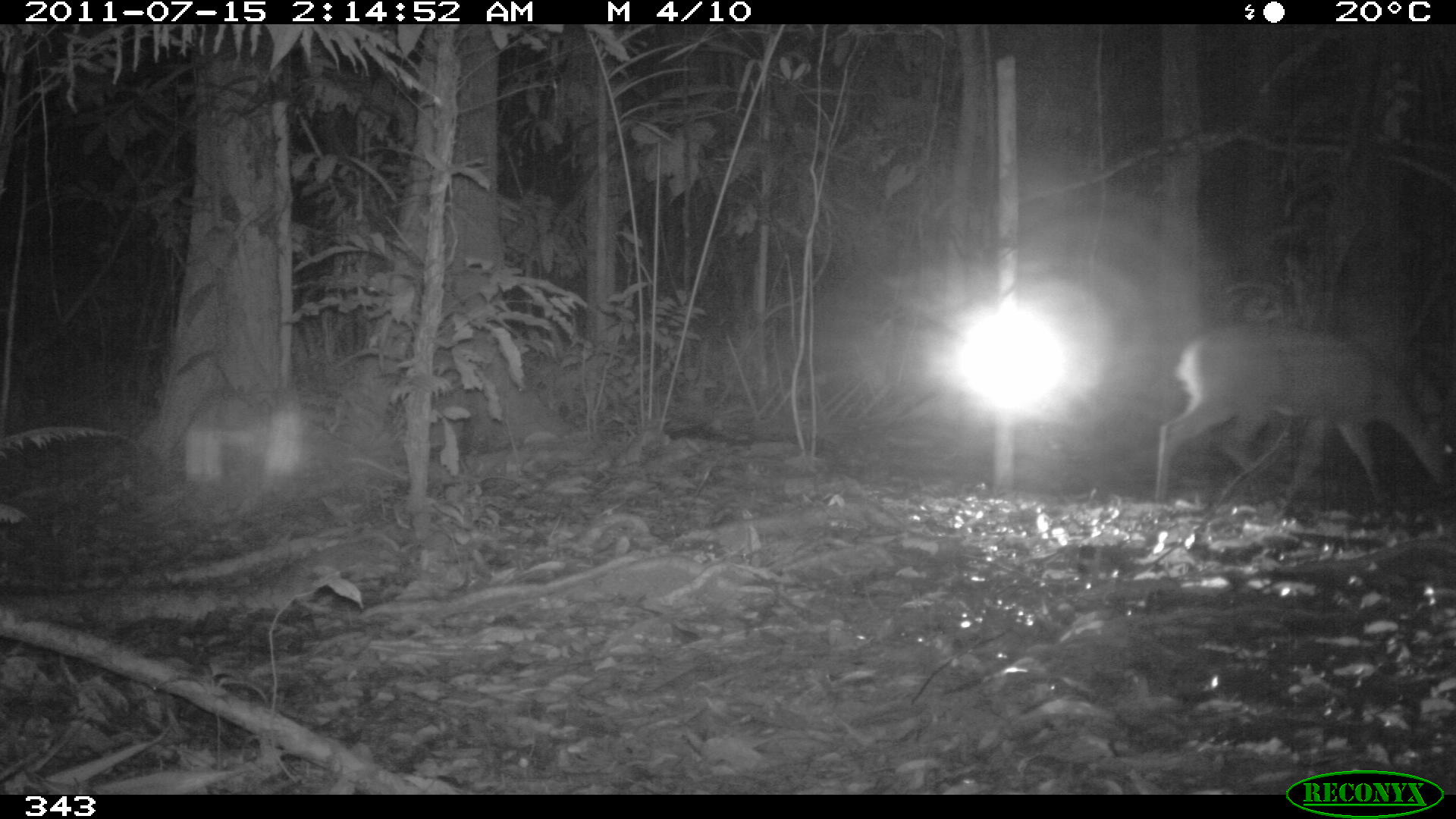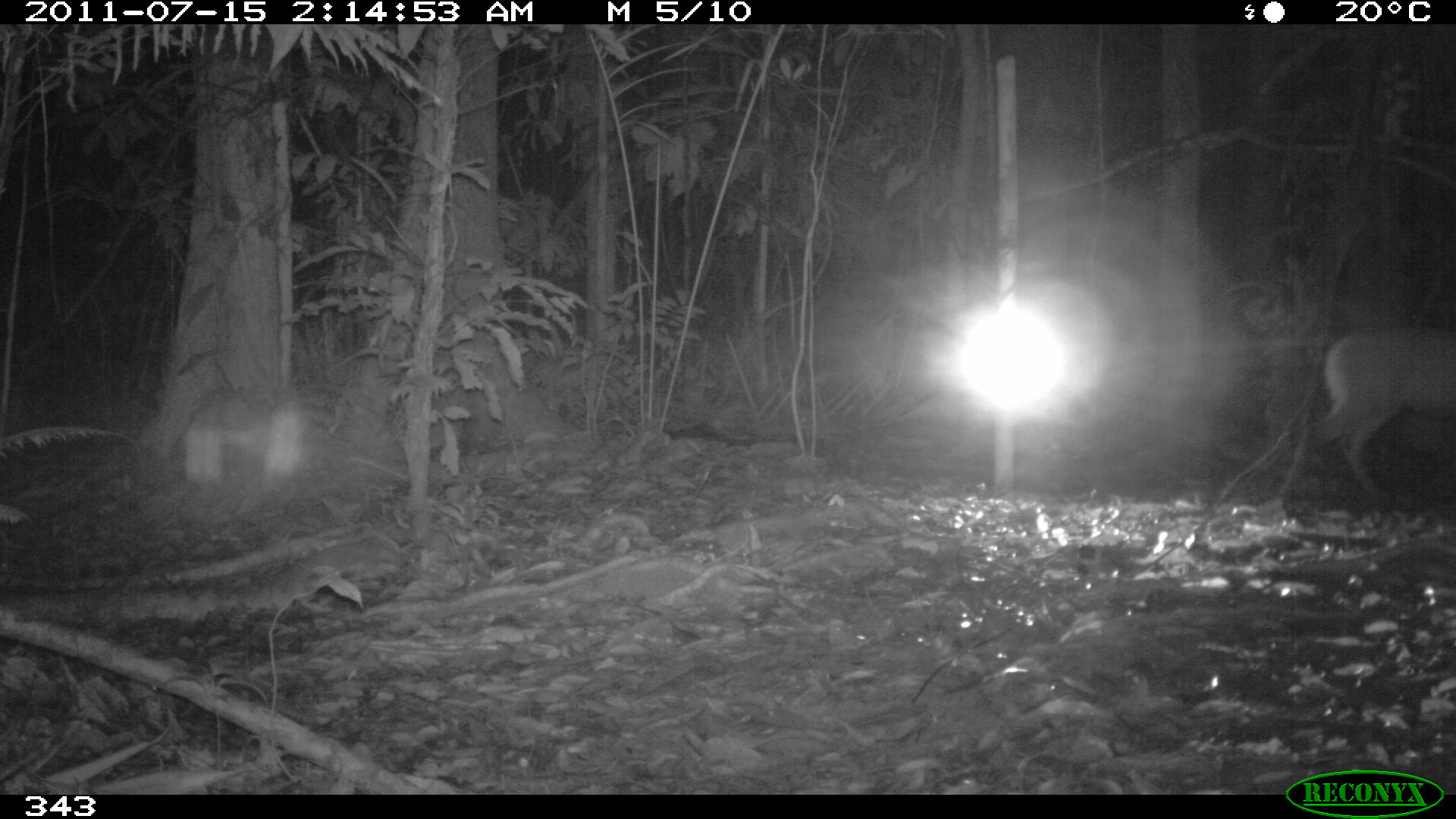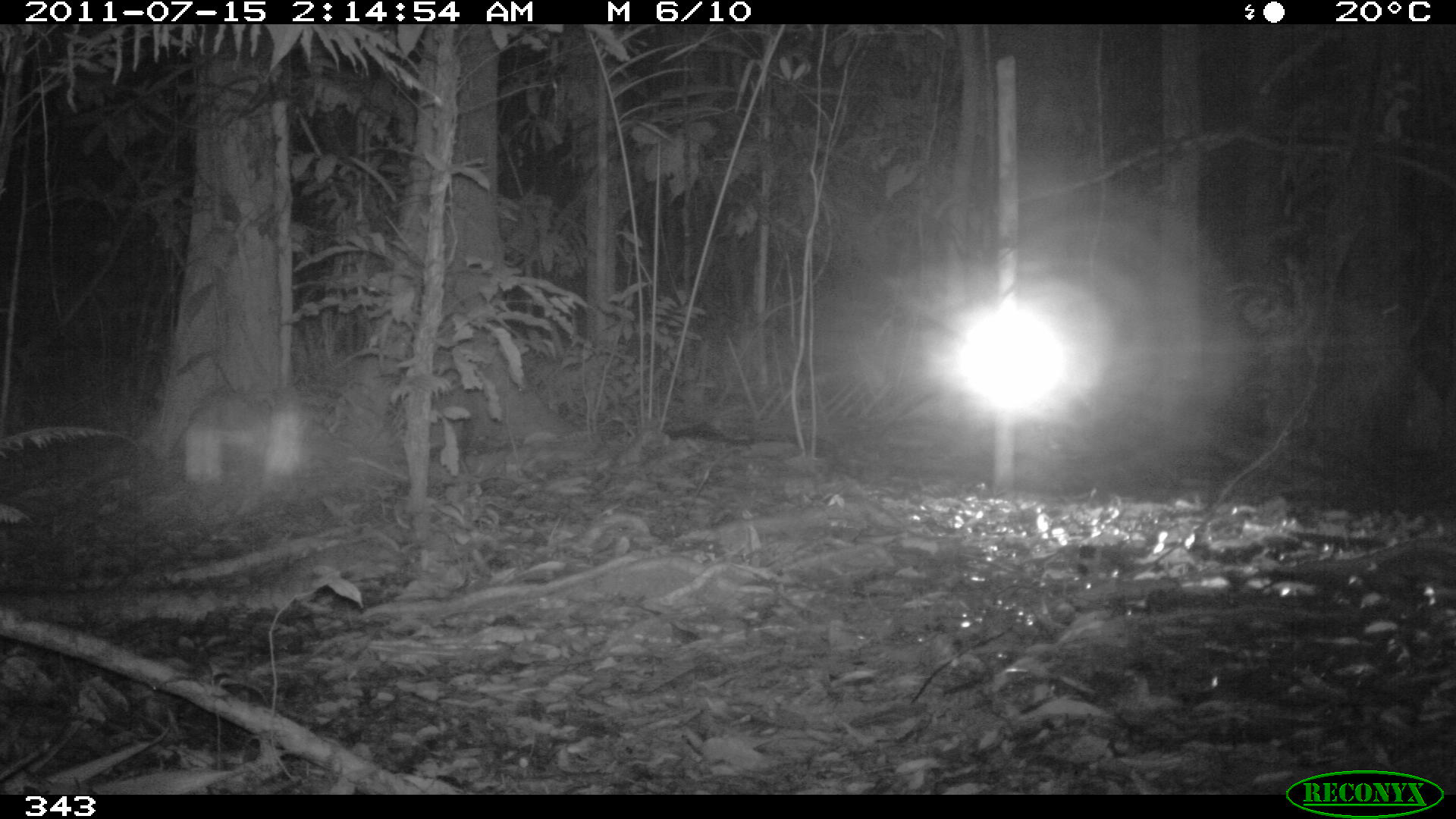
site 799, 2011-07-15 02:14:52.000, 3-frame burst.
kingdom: Animalia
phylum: Chordata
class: Mammalia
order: Artiodactyla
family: Cervidae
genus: Mazama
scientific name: Mazama americana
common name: red brocket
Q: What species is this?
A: Mazama americana (red brocket).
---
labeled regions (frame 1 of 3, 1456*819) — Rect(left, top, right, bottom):
mazama americana: Rect(1152, 321, 1455, 509)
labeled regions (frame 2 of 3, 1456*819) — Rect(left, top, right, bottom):
mazama americana: Rect(1290, 335, 1456, 500)